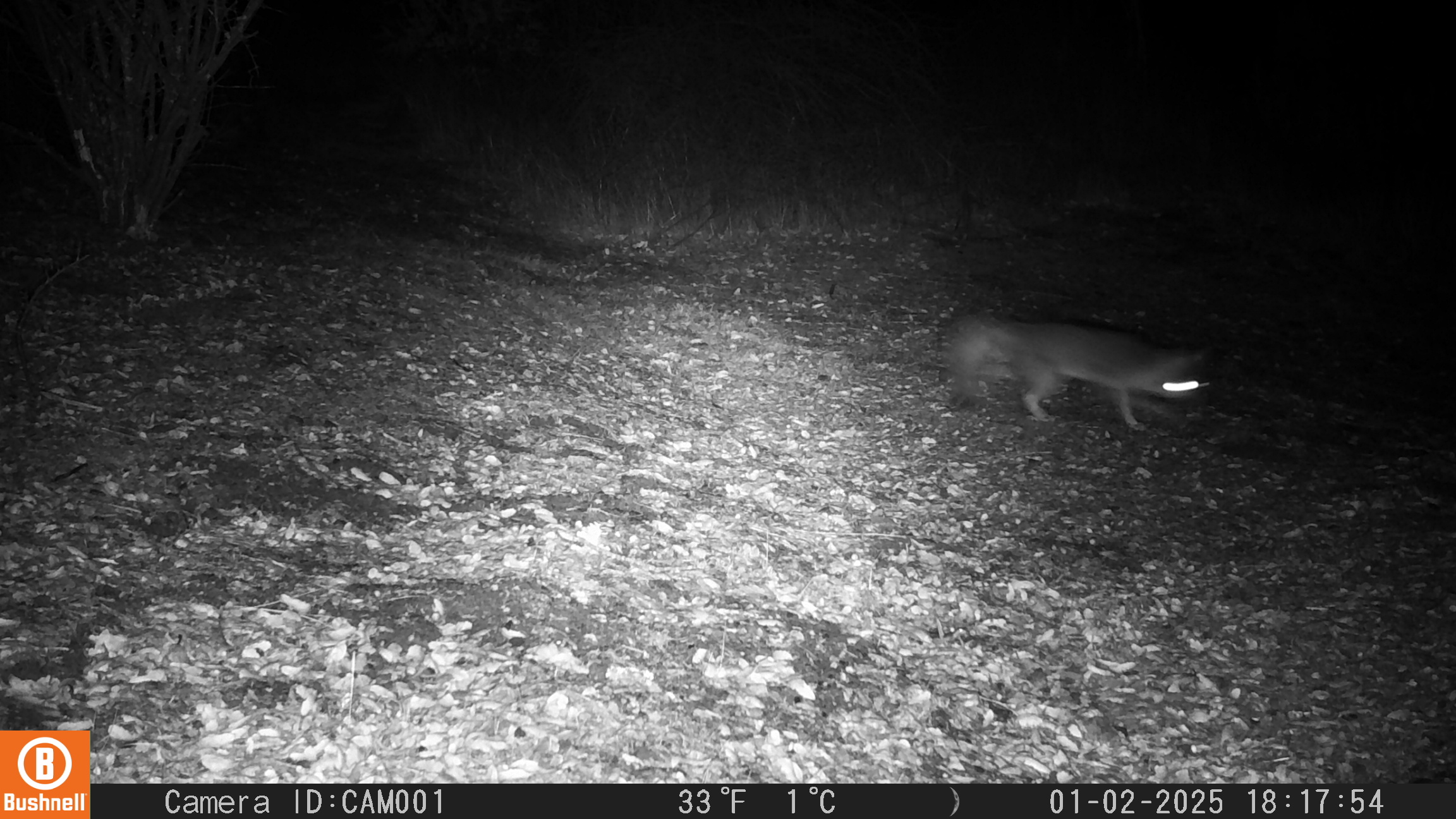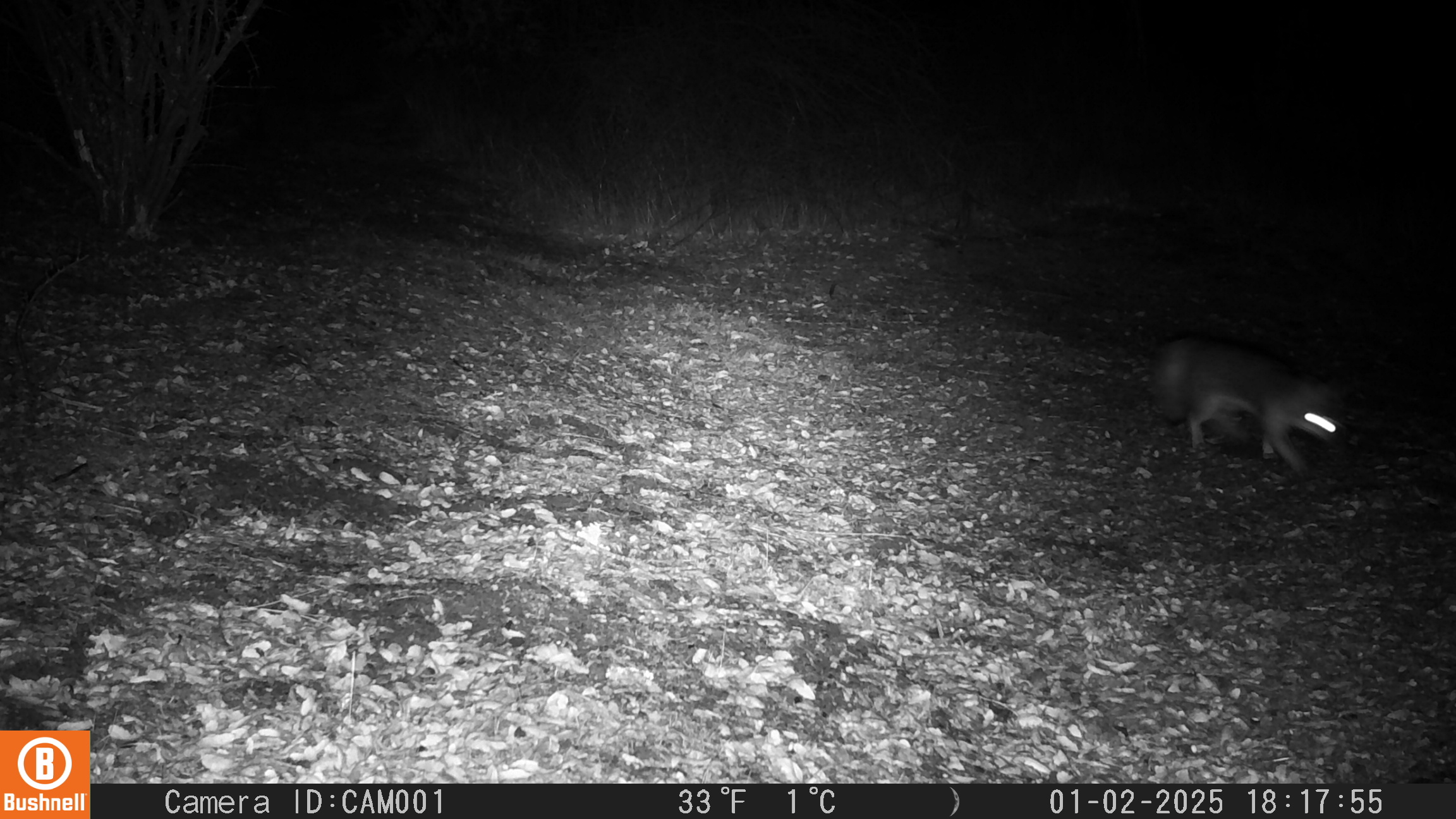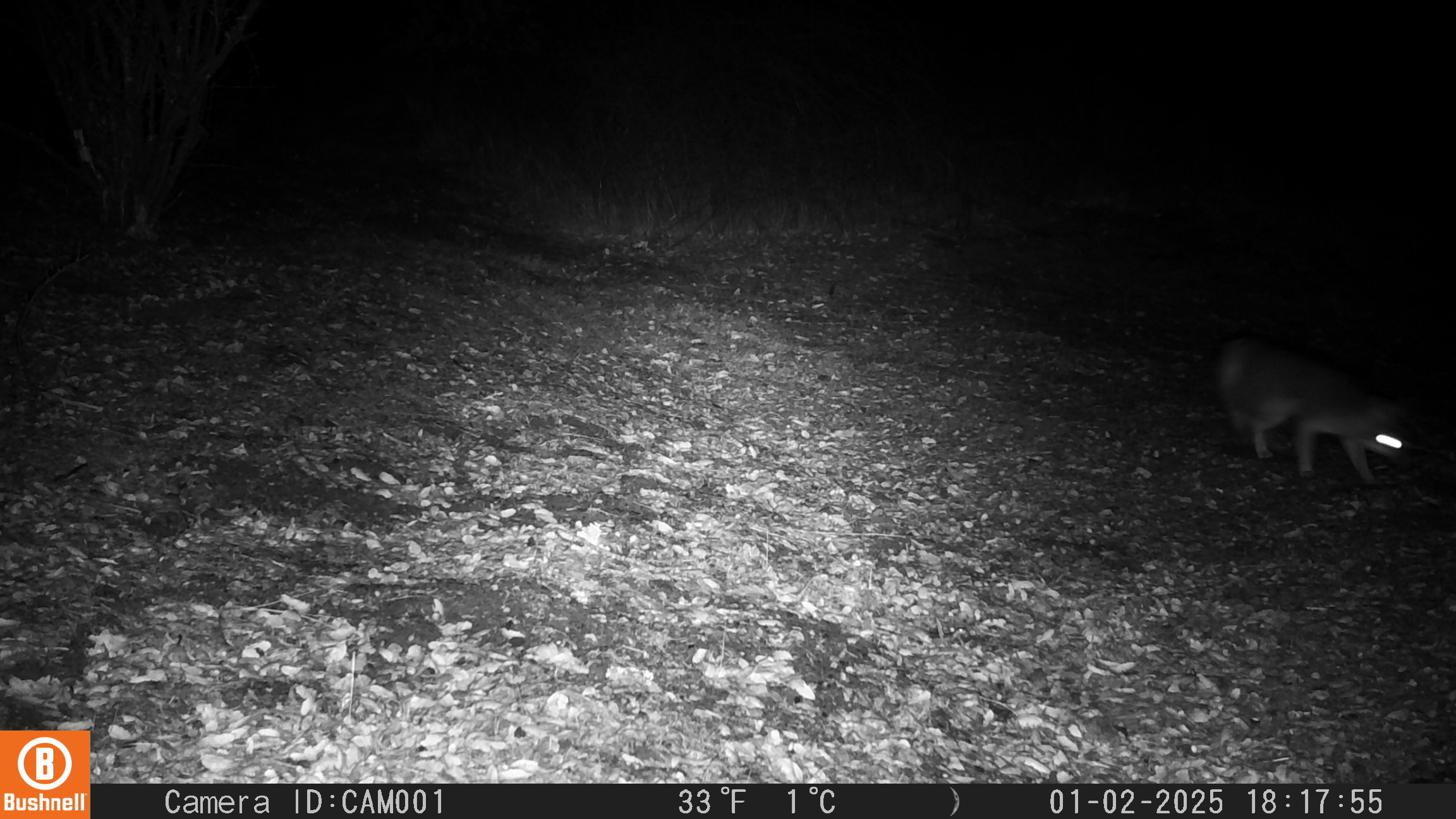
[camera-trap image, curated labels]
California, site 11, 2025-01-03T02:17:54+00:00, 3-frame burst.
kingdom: Animalia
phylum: Chordata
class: Mammalia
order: Carnivora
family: Canidae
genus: Urocyon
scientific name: Urocyon cinereoargenteus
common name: gray fox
Gray fox (Urocyon cinereoargenteus).